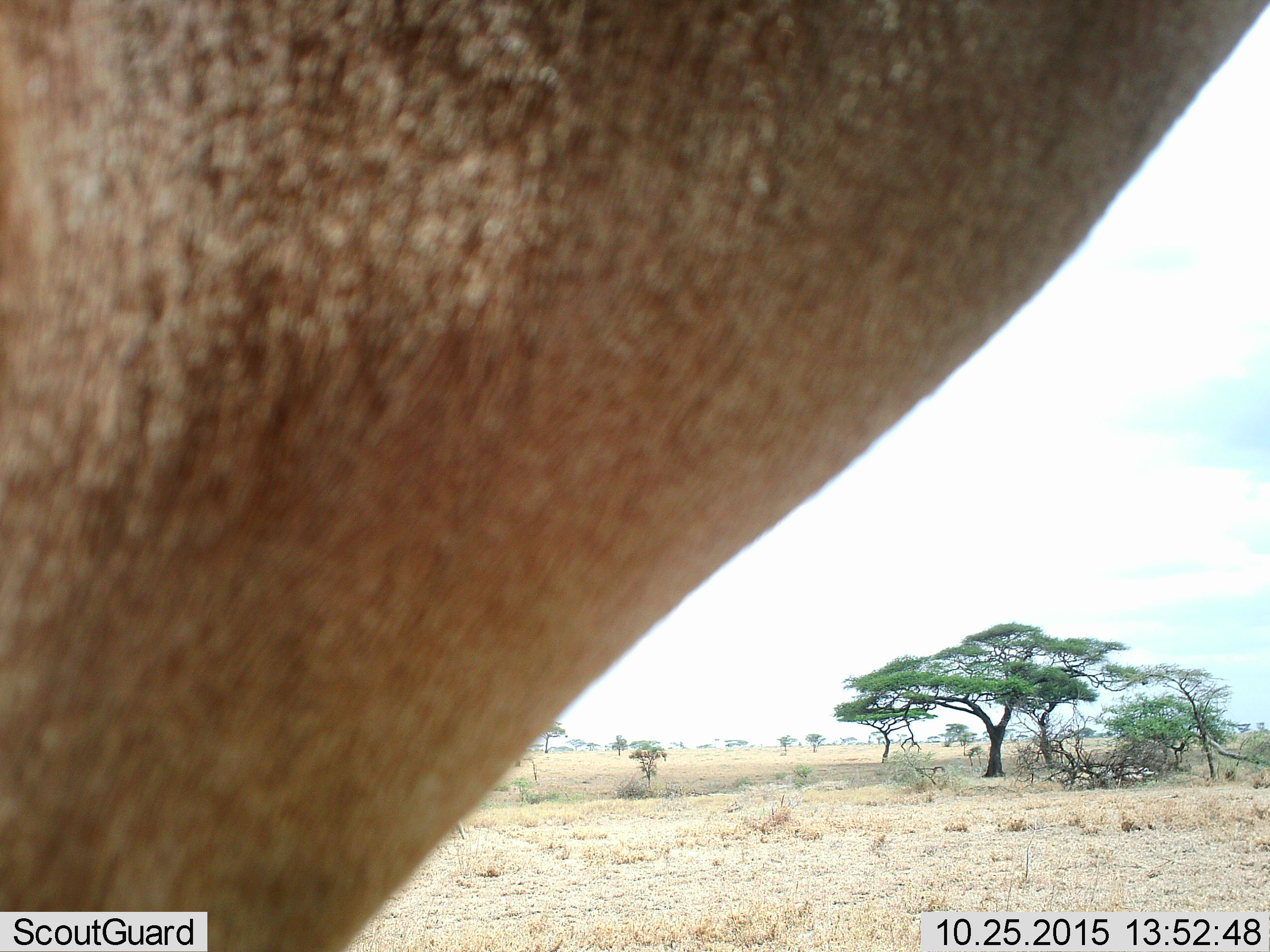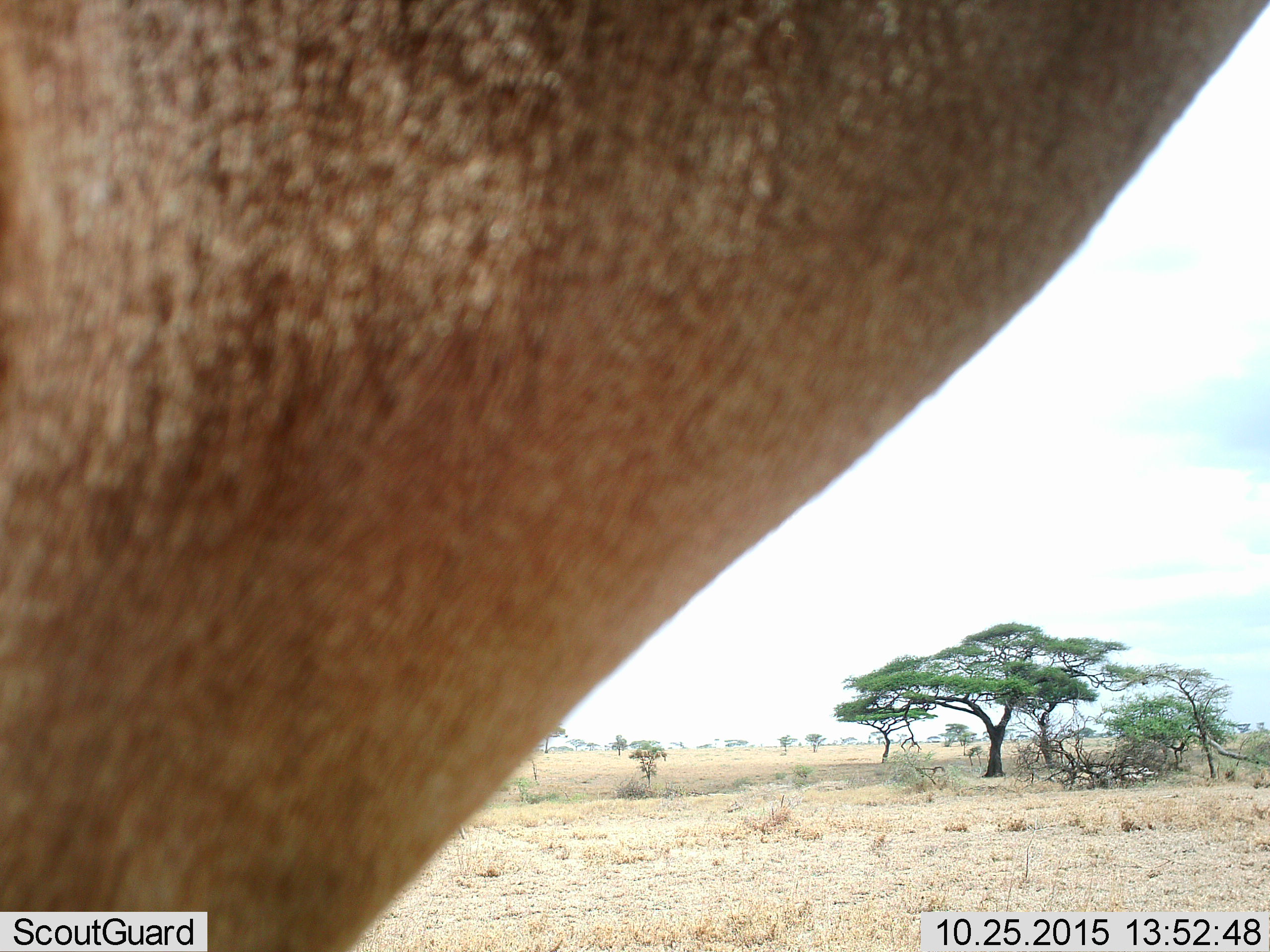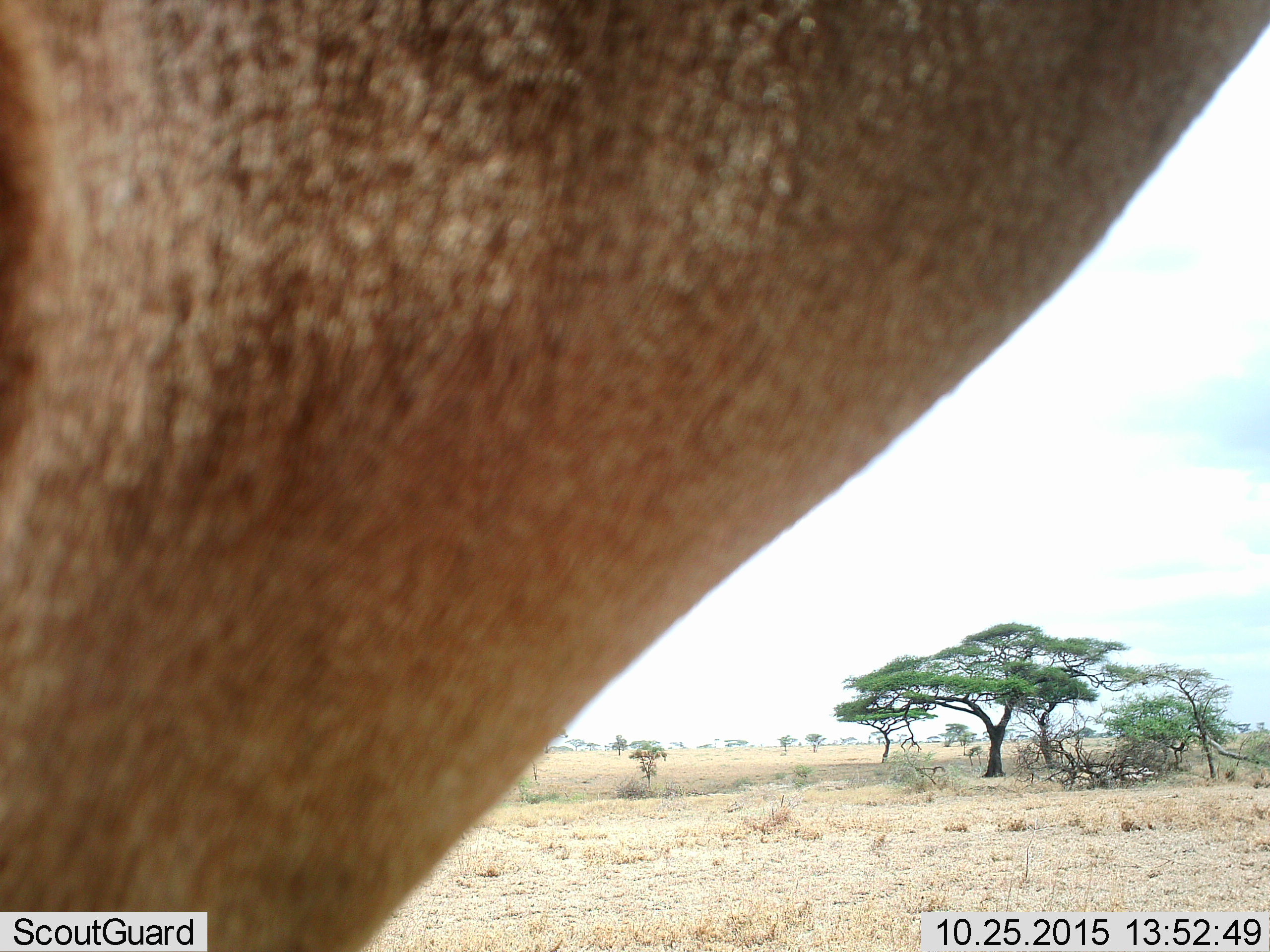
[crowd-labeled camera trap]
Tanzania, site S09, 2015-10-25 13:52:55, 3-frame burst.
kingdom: Animalia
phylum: Chordata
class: Mammalia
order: Artiodactyla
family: Bovidae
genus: Eudorcas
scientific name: Eudorcas thomsonii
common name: thomson's gazelle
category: gazellethomsons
Gazellethomsons (thomson's gazelle) (Eudorcas thomsonii), count 1. Behavior (volunteer vote fractions): standing 50%, resting 0%, moving 100%, interacting 0%. Young present (vote fraction): 0%. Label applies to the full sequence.